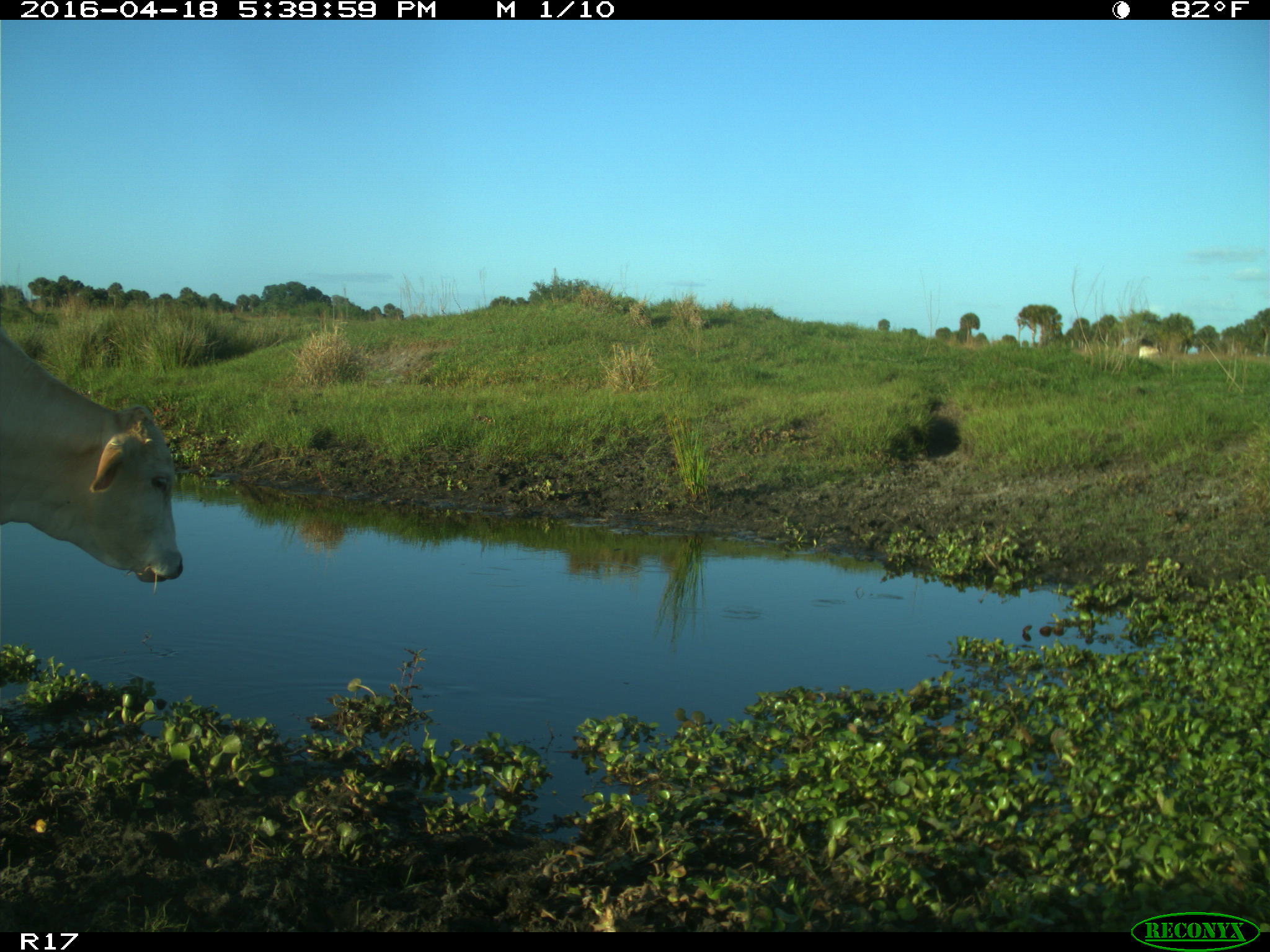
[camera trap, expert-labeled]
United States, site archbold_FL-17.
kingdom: Animalia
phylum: Chordata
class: Mammalia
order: Artiodactyla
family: Bovidae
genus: Bos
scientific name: Bos taurus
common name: domestic cow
Bos taurus (domestic cow).